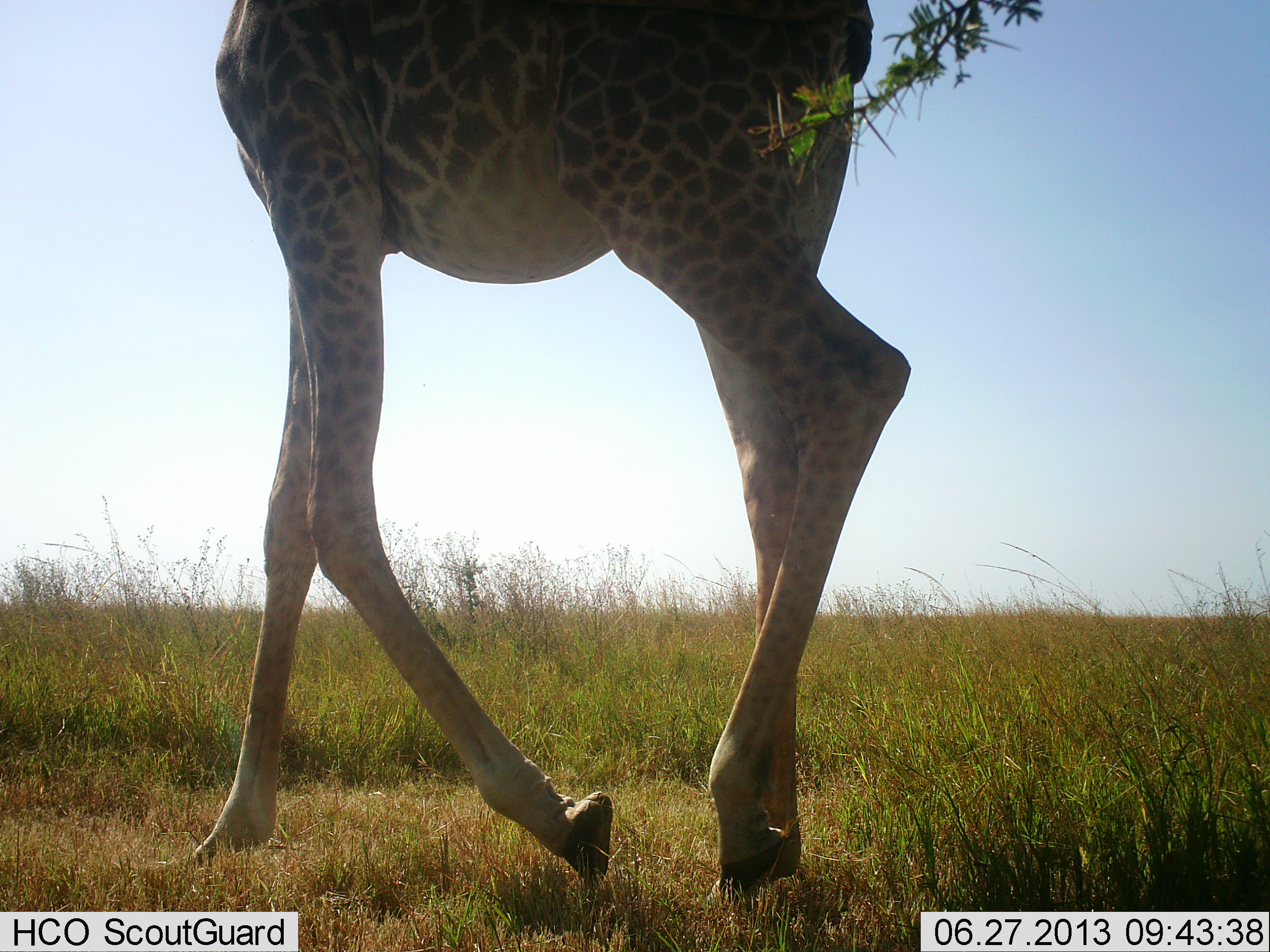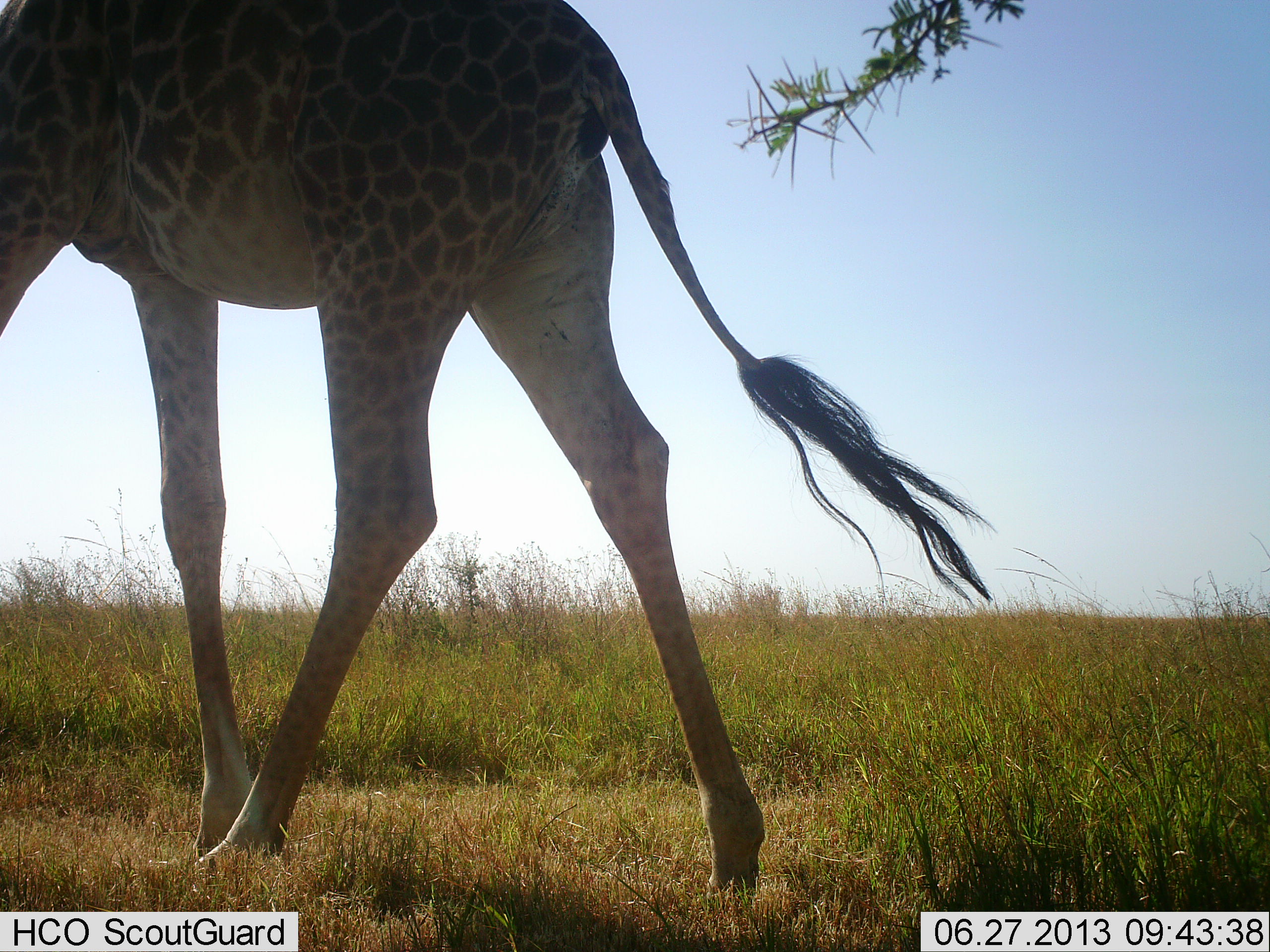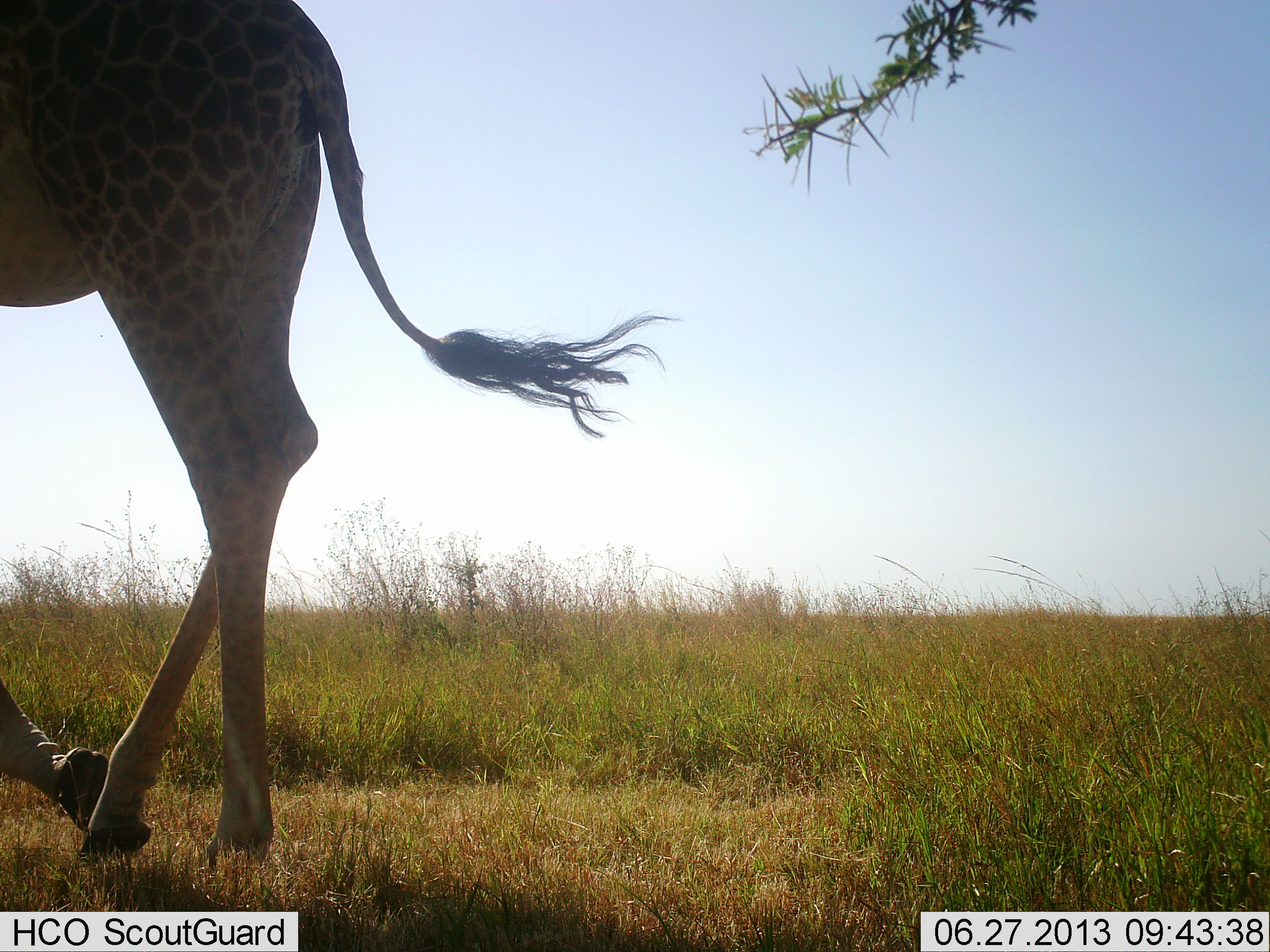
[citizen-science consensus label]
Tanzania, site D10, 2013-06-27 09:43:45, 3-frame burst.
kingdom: Animalia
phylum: Chordata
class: Mammalia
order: Artiodactyla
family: Giraffidae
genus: Giraffa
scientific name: Giraffa camelopardalis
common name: giraffe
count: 1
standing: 0%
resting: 0%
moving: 100%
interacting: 0%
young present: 0%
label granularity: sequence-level